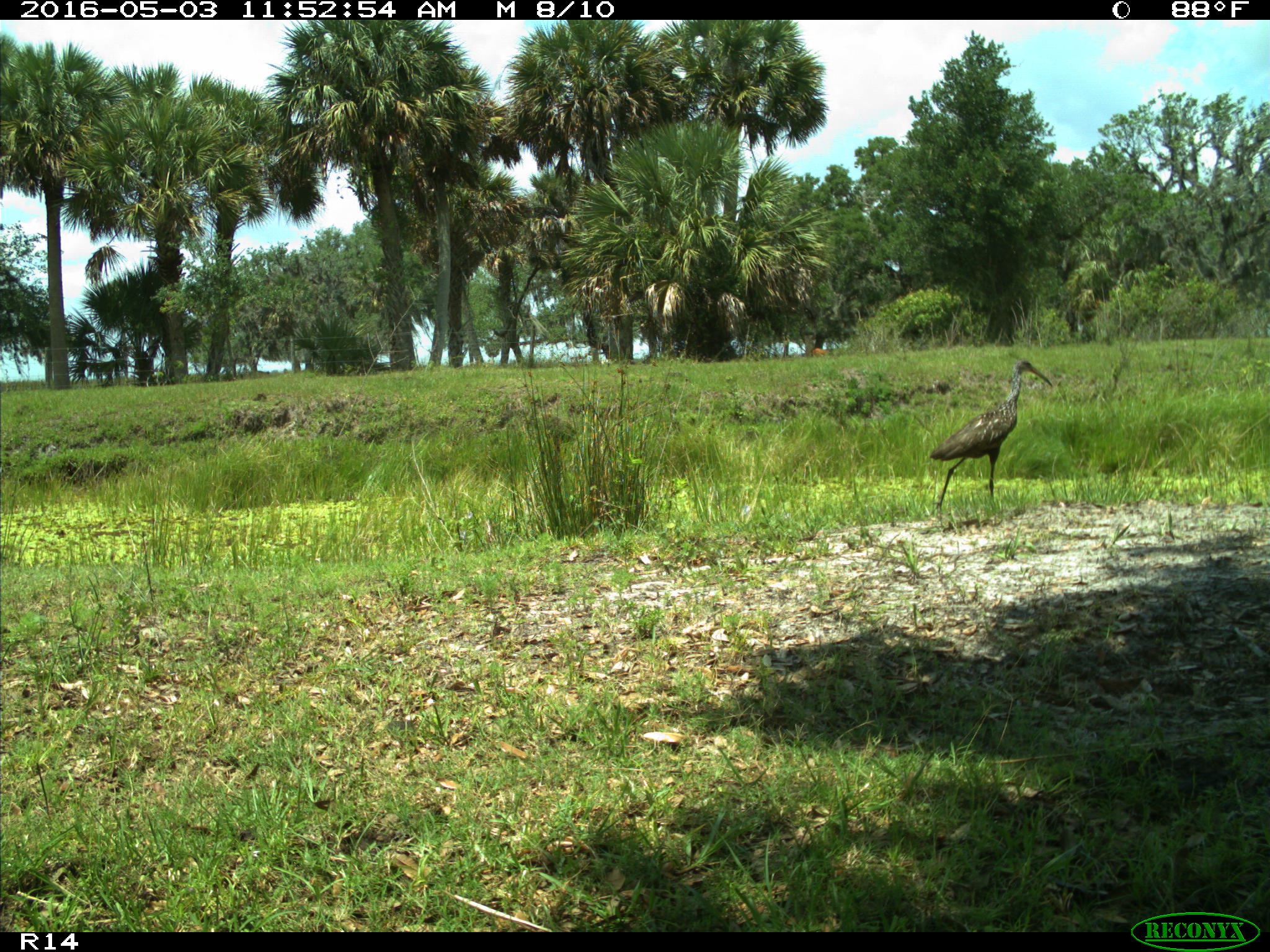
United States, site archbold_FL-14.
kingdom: Animalia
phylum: Chordata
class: Aves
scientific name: Aves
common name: birds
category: unidentified bird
Unidentified bird (birds) (Aves).